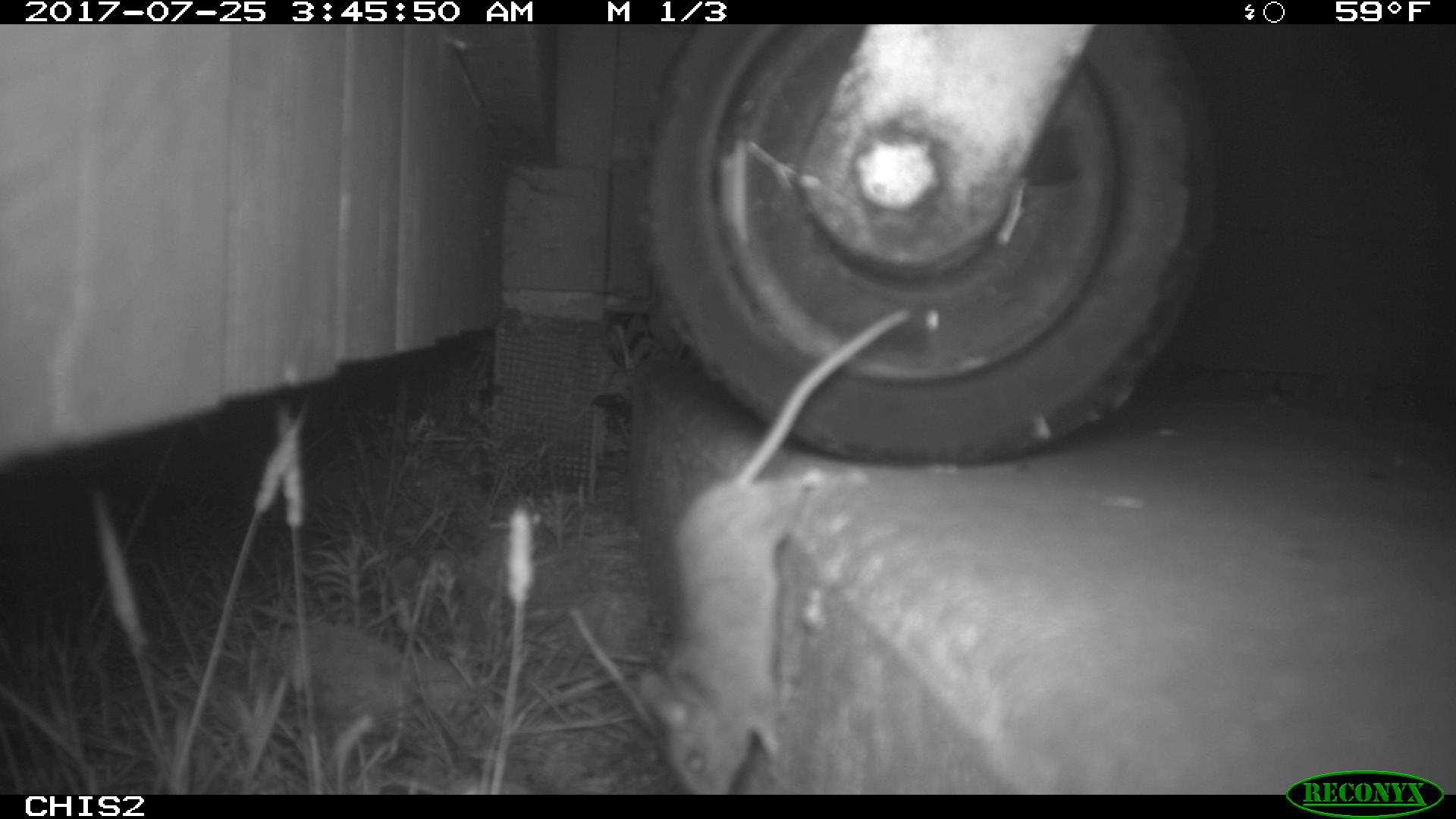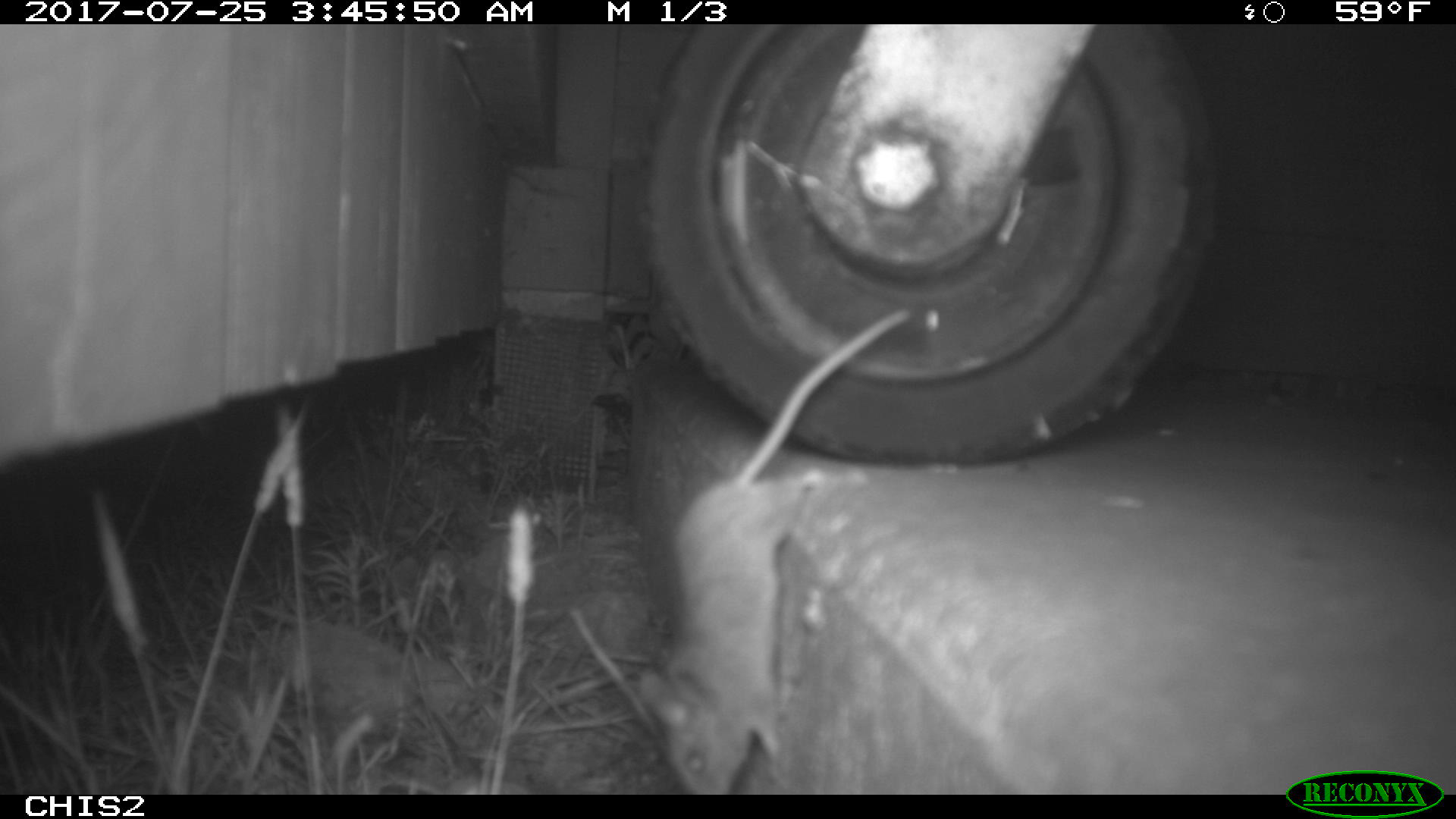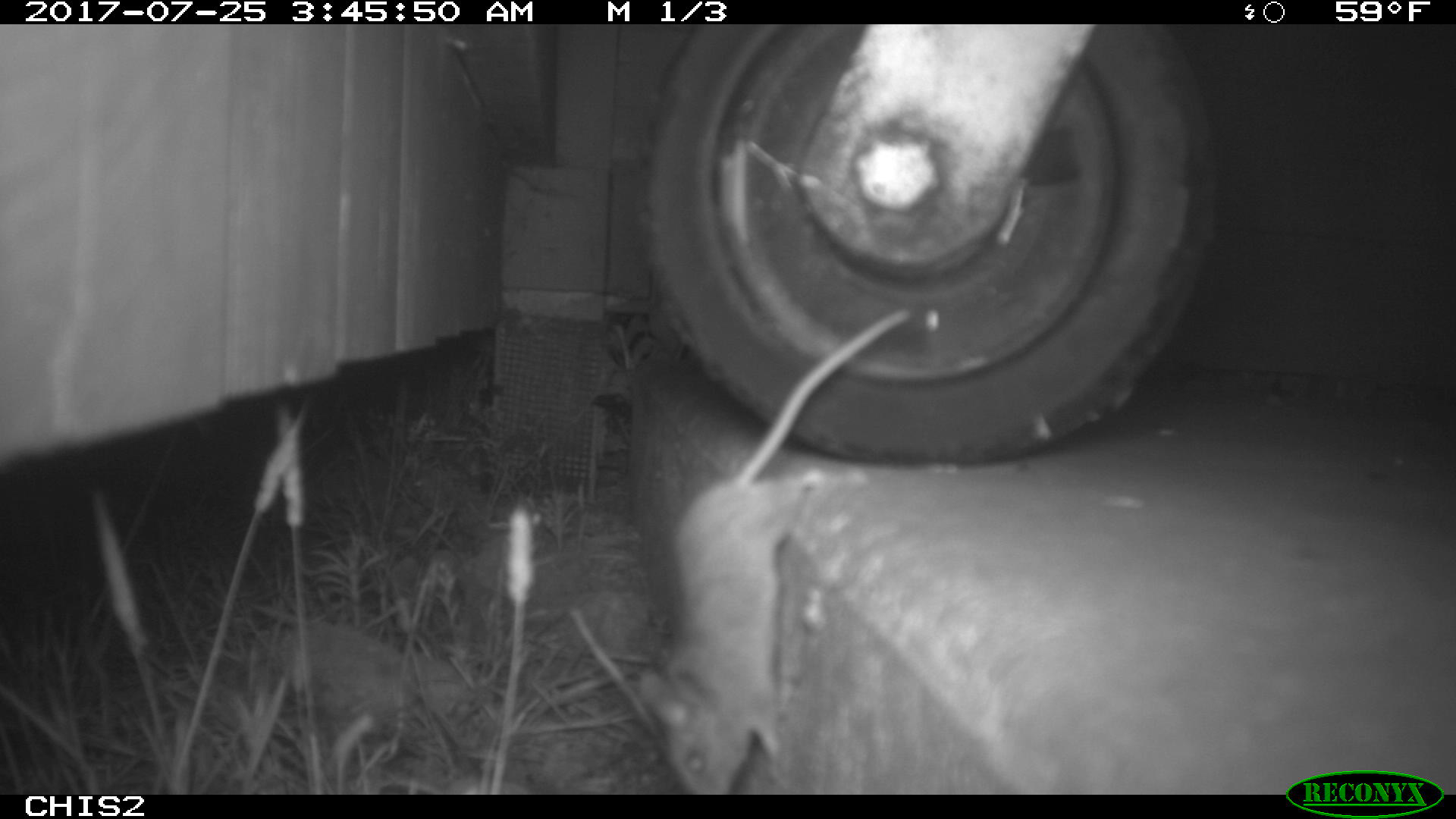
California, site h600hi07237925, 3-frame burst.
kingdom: Animalia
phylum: Chordata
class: Mammalia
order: Rodentia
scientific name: Rodentia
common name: rodent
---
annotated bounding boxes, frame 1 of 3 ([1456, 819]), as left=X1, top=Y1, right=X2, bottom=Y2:
rodent: left=635, top=306, right=908, bottom=796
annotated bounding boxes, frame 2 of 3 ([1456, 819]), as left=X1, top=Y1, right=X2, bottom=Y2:
rodent: left=635, top=309, right=914, bottom=792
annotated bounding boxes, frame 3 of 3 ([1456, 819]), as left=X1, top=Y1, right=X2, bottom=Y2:
rodent: left=639, top=306, right=908, bottom=795